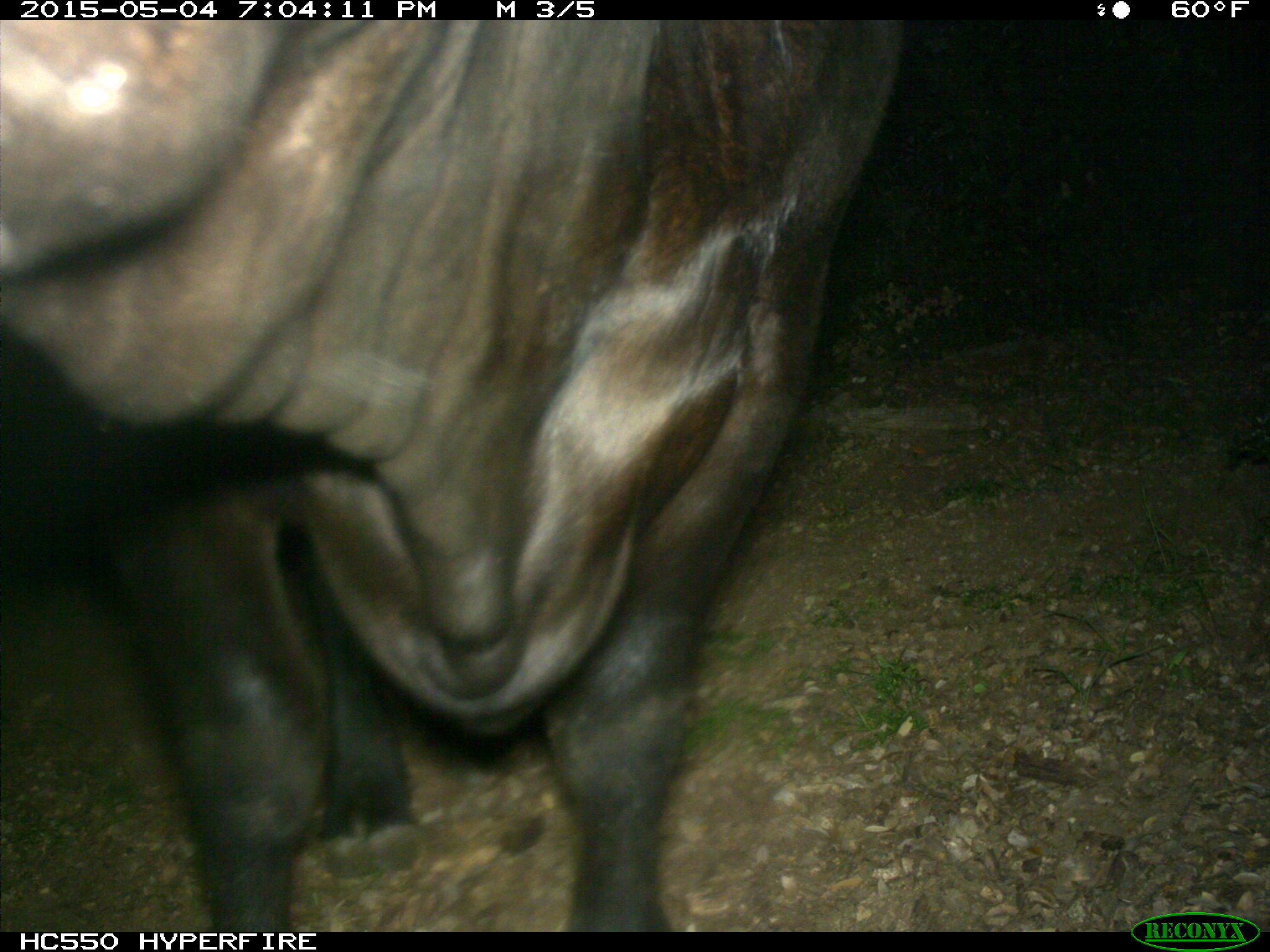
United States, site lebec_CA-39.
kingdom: Animalia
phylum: Chordata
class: Mammalia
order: Artiodactyla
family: Bovidae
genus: Bos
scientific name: Bos taurus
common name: domestic cow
Bos taurus (domestic cow).